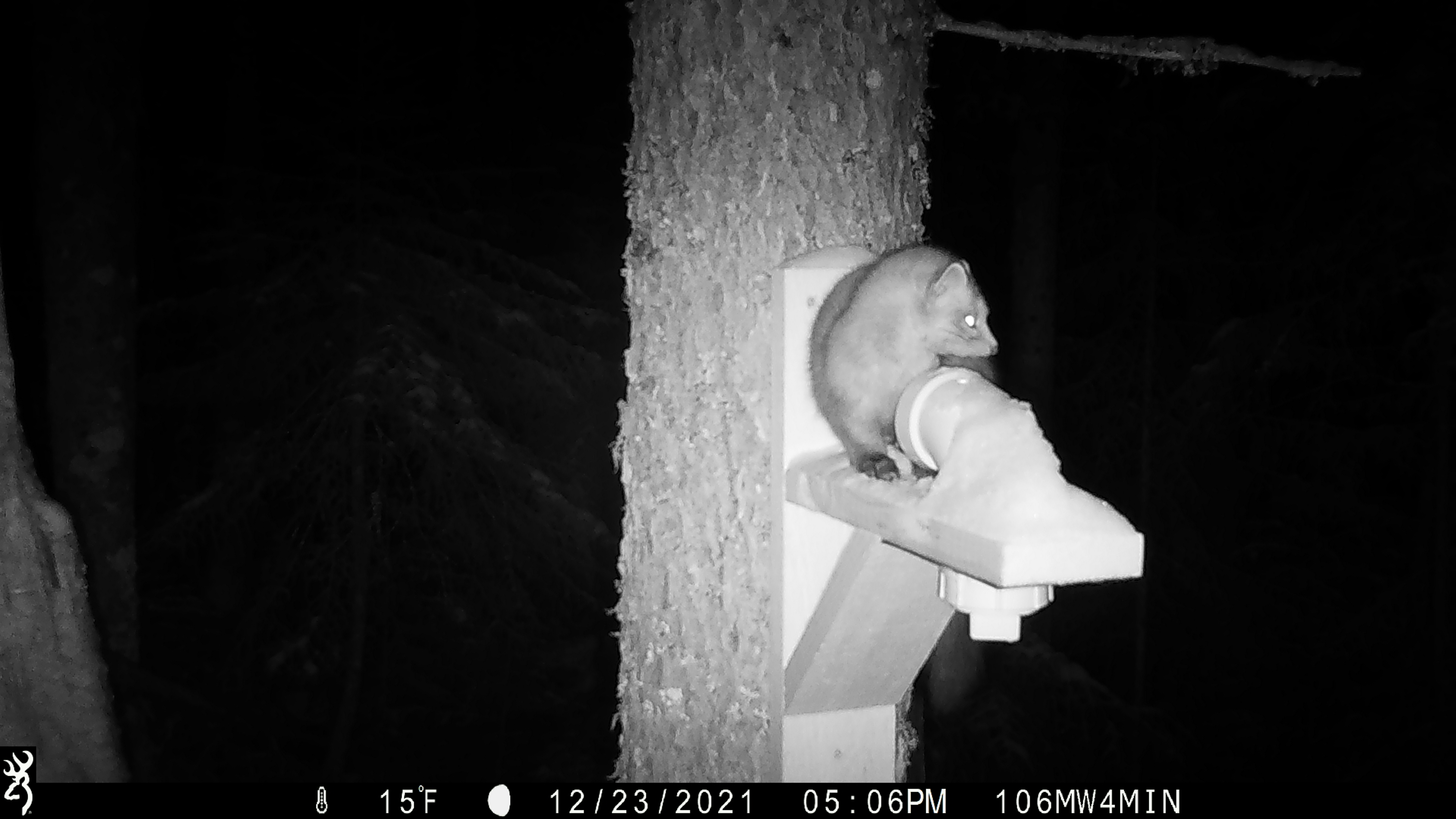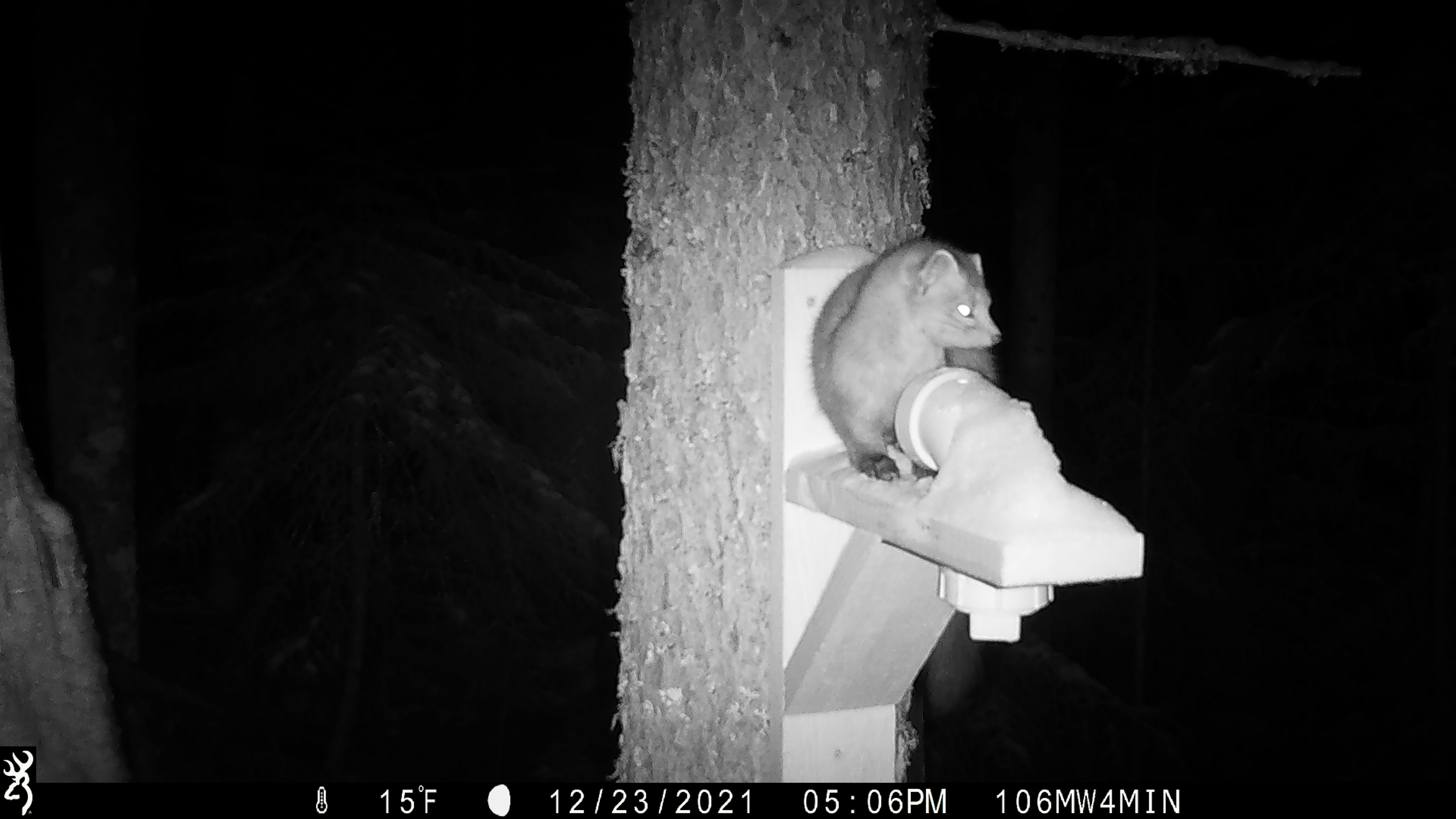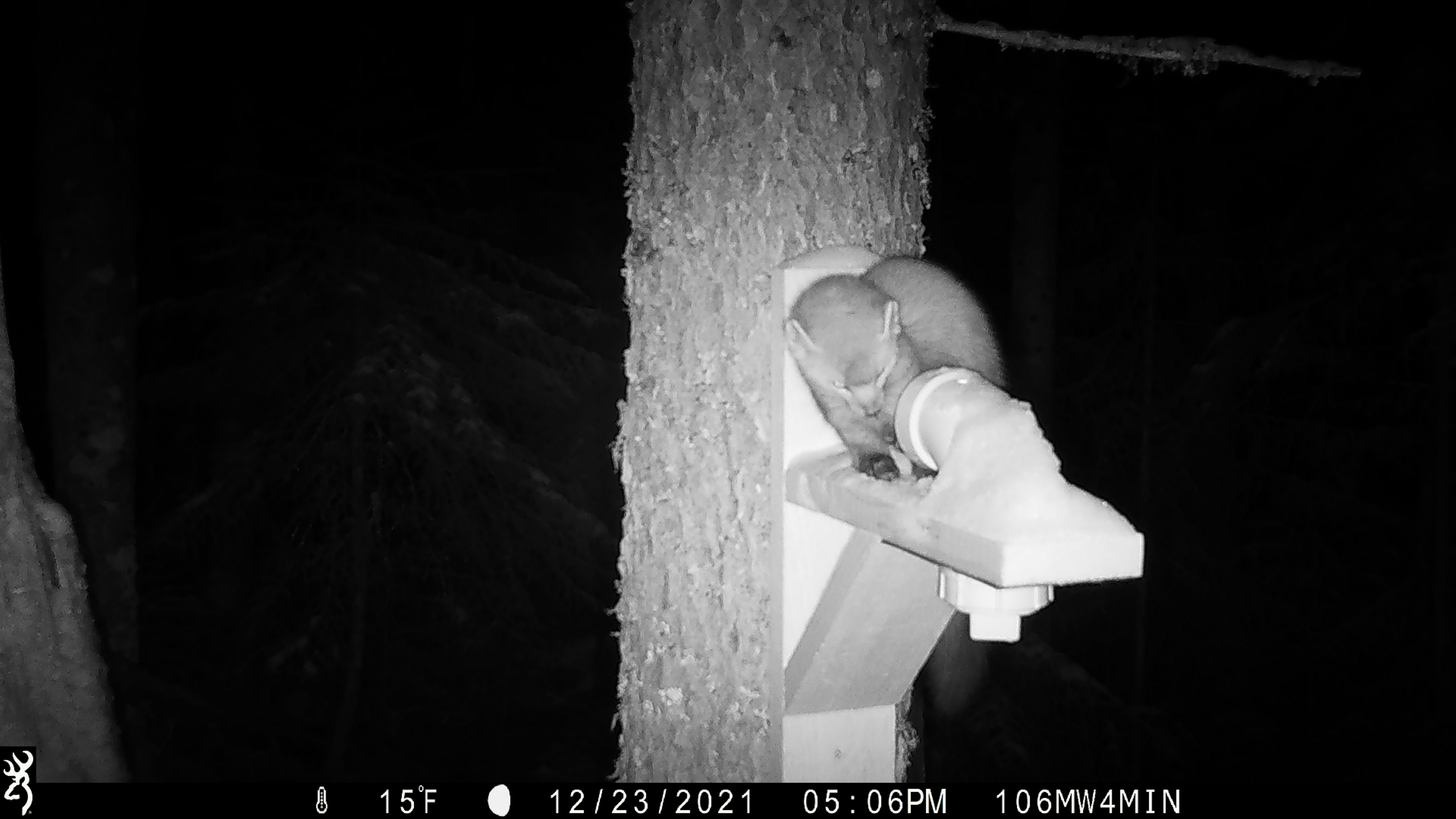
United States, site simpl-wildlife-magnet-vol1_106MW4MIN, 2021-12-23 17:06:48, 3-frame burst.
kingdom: Animalia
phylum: Chordata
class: Mammalia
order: Carnivora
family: Mustelidae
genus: Martes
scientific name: Martes americana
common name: american marten